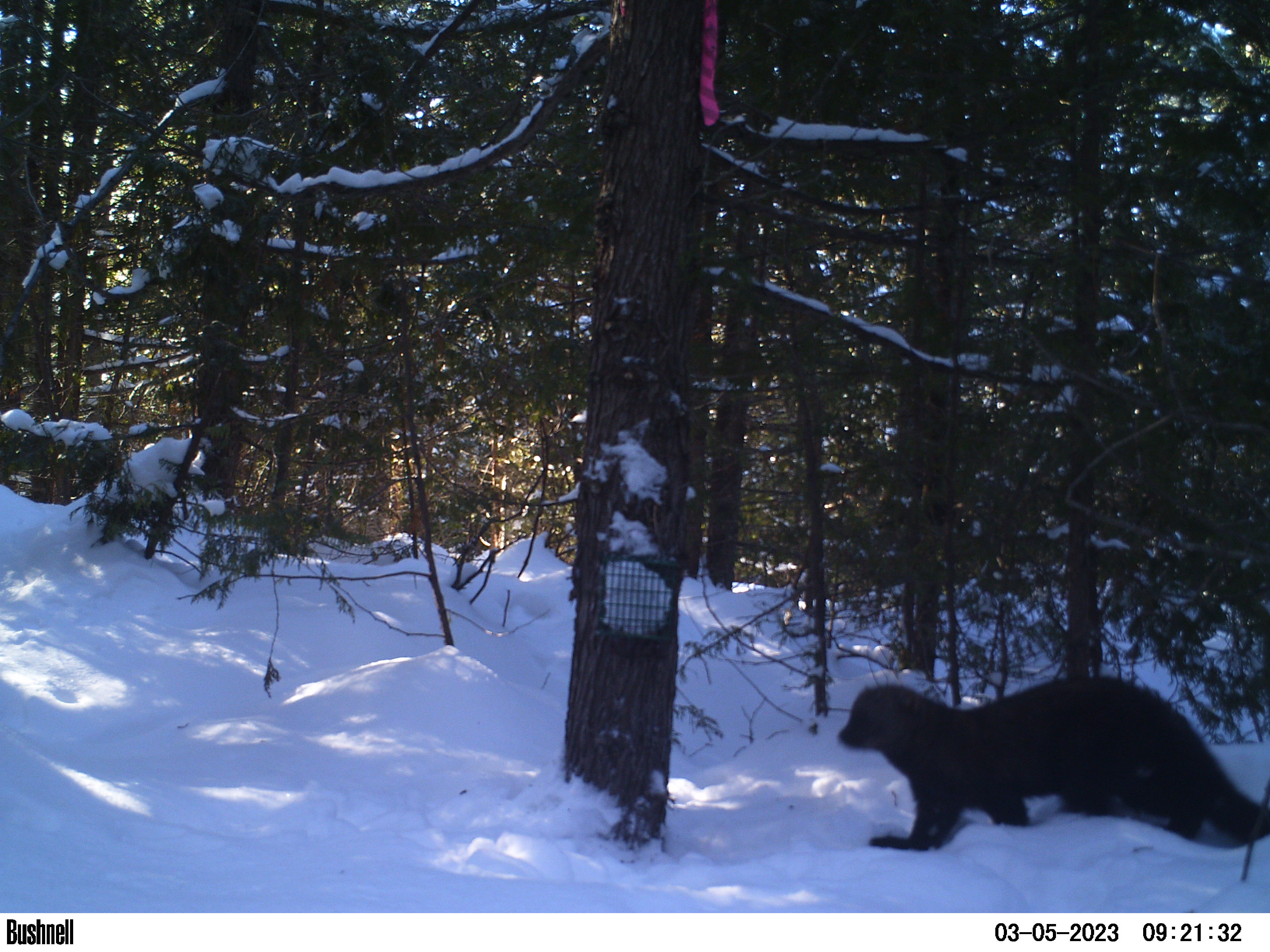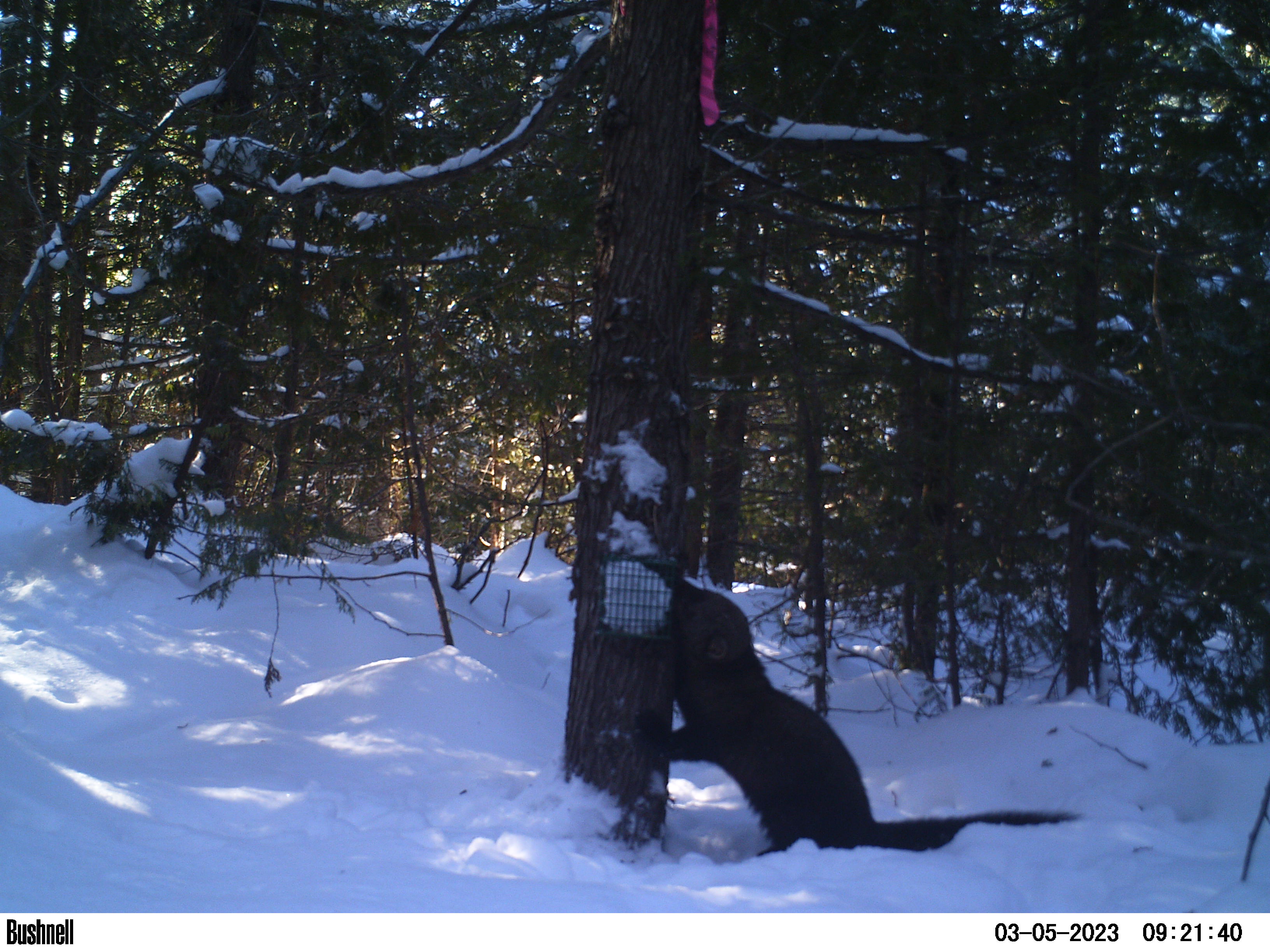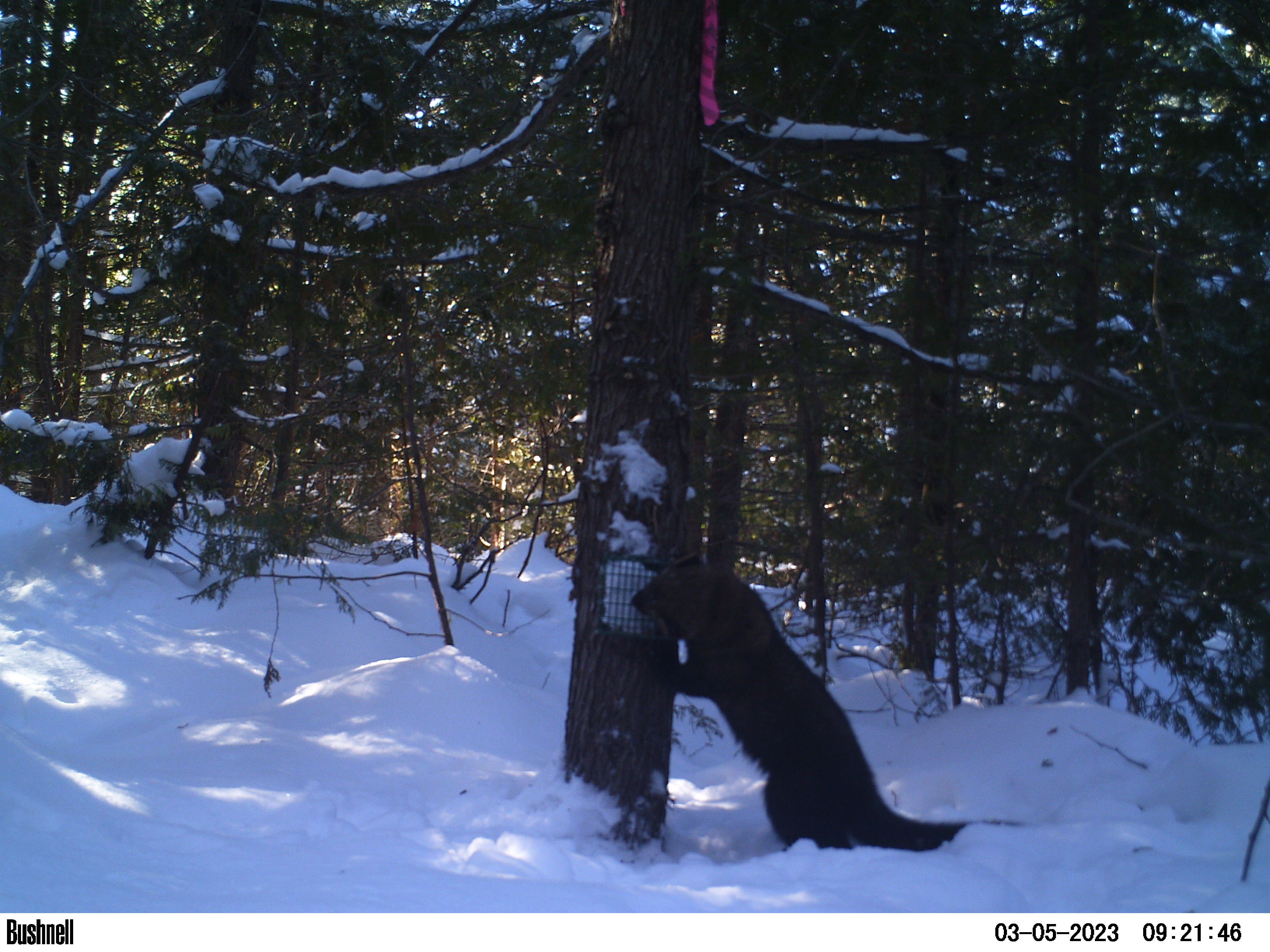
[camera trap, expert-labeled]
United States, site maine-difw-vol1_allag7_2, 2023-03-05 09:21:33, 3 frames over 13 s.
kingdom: Animalia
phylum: Chordata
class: Mammalia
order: Carnivora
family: Mustelidae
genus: Pekania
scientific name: Pekania pennanti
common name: fisher